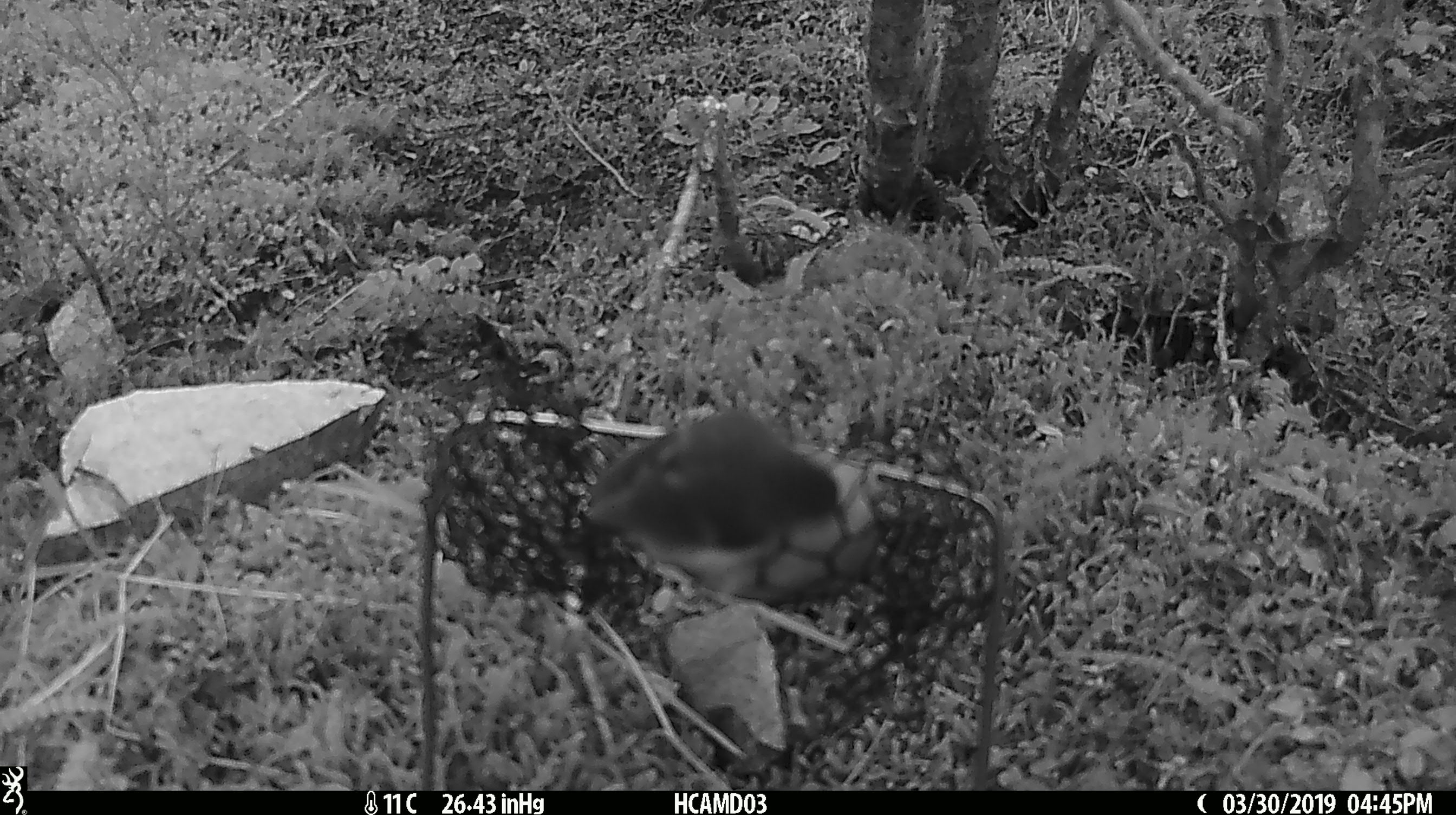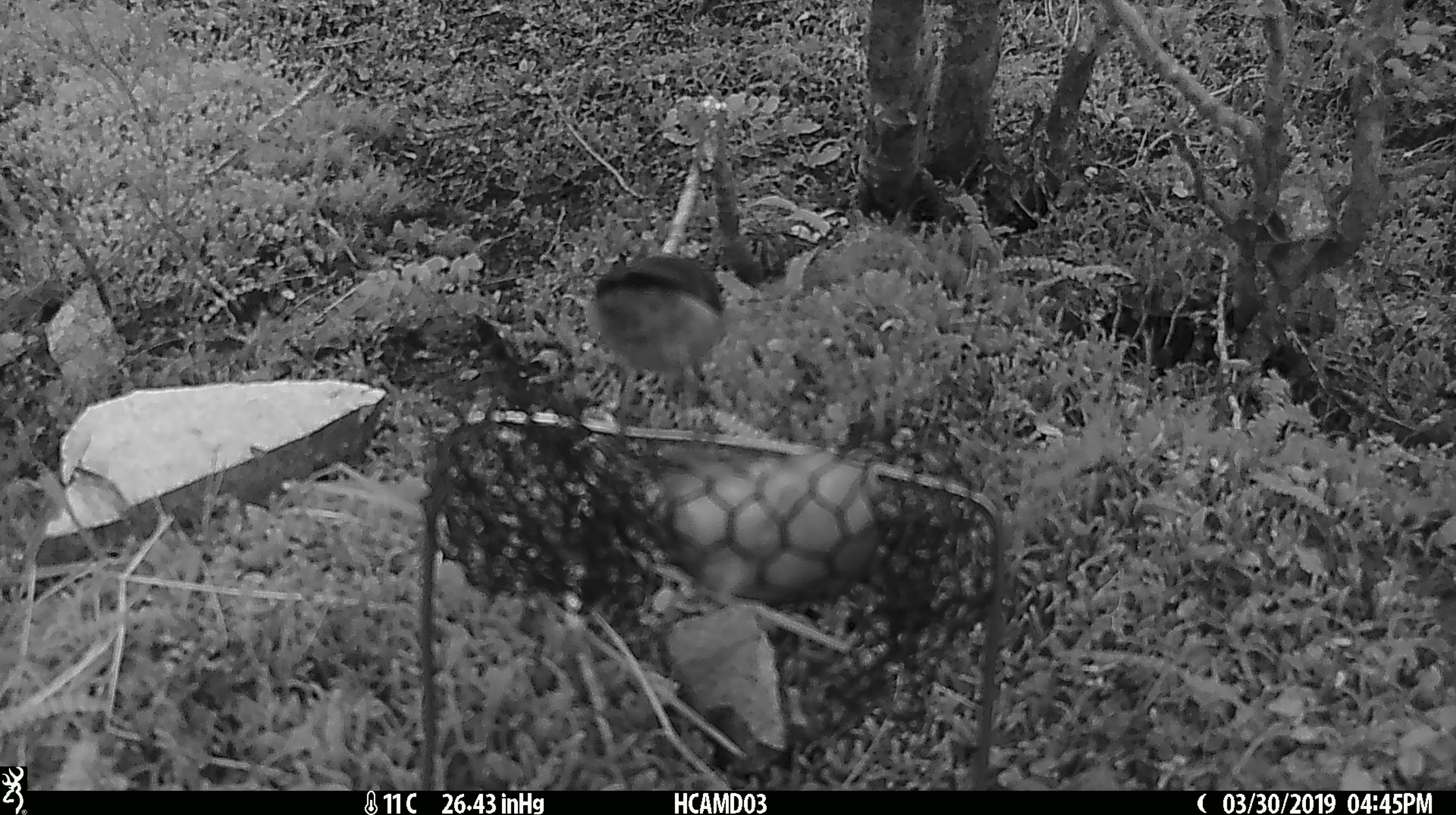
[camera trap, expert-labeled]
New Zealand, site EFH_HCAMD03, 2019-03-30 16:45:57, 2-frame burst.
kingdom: Animalia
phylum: Chordata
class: Aves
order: Passeriformes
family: Acanthisittidae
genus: Acanthisitta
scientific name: Acanthisitta chloris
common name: rifleman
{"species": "rifleman (Acanthisitta chloris)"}